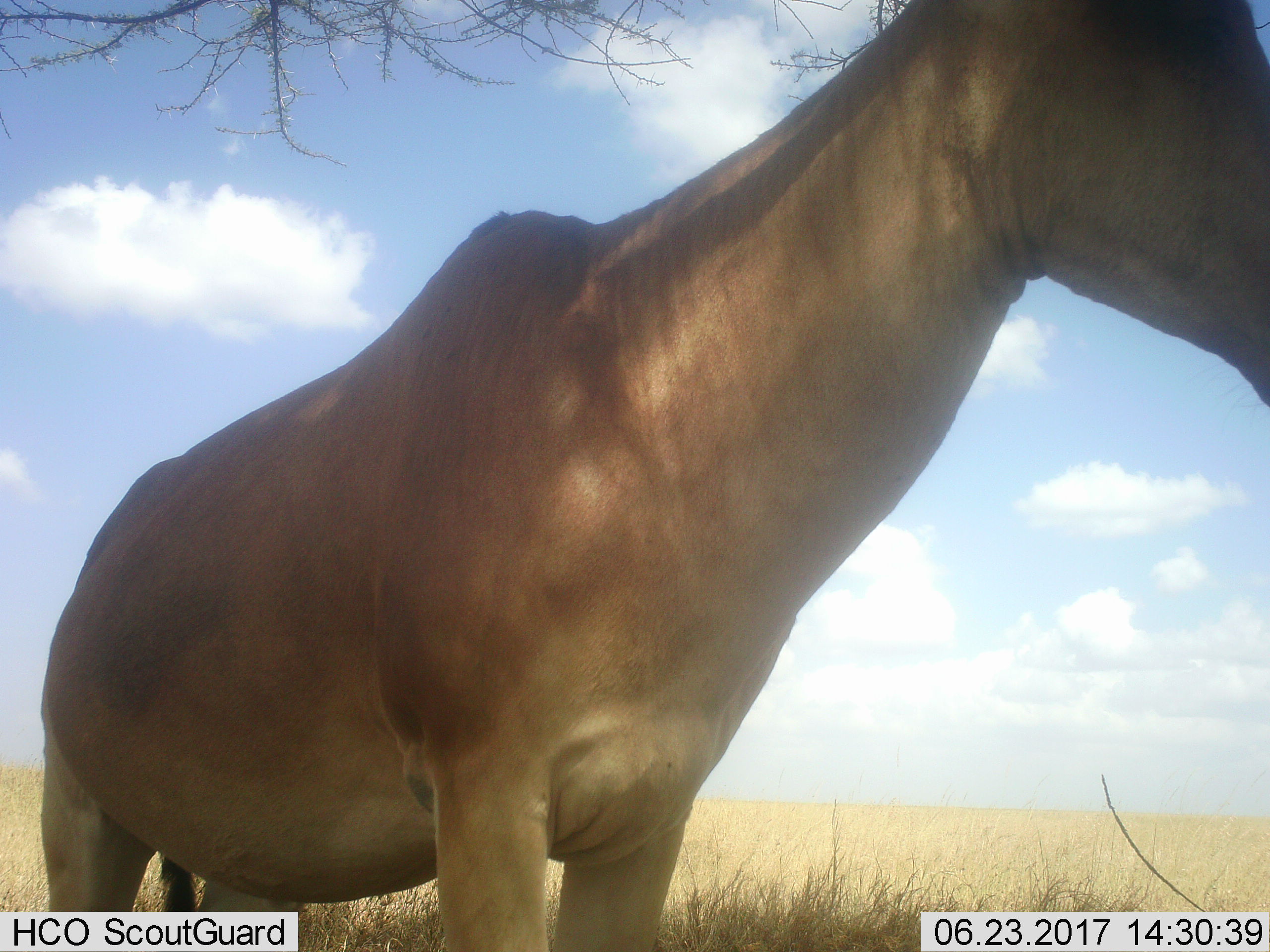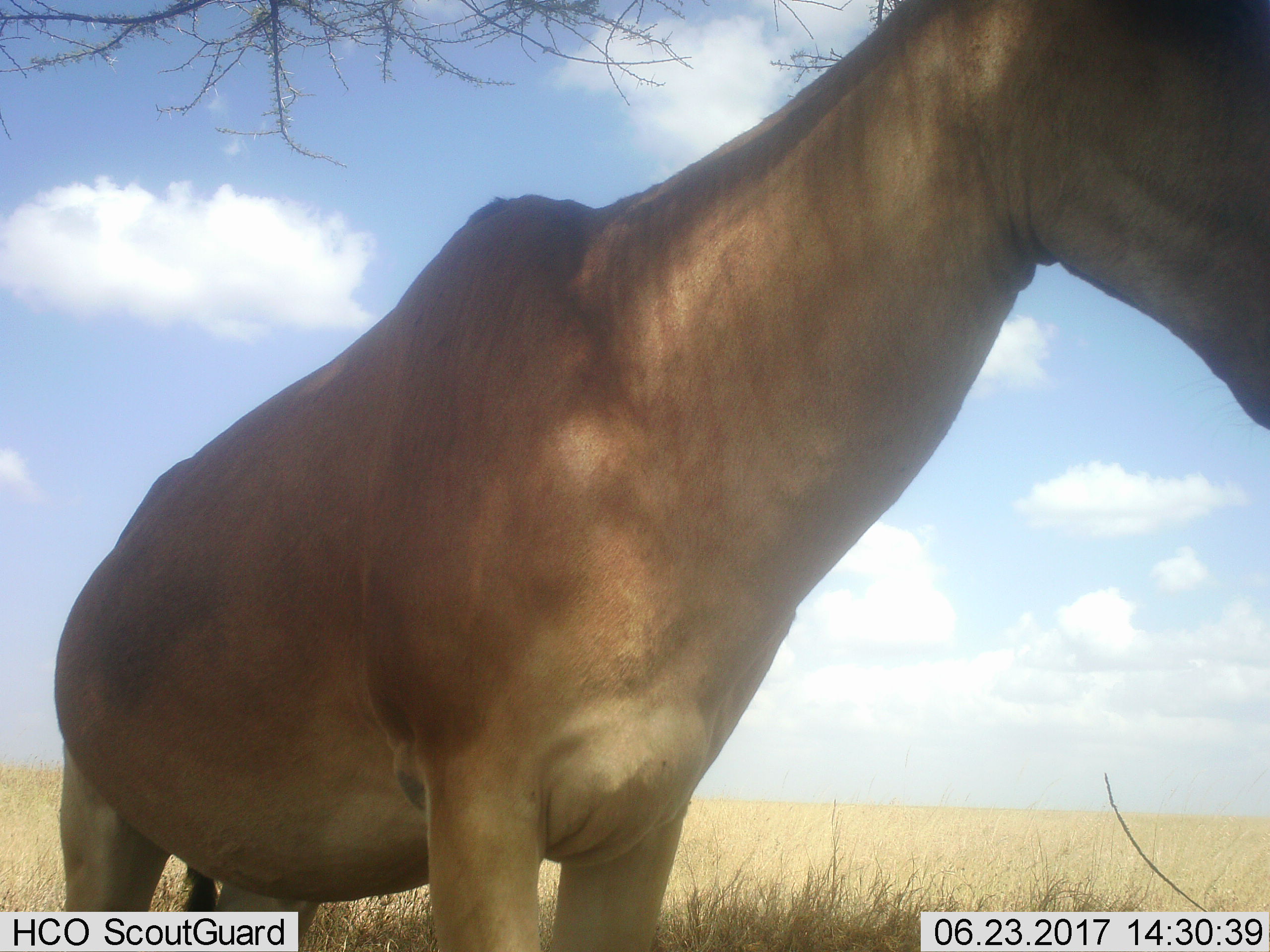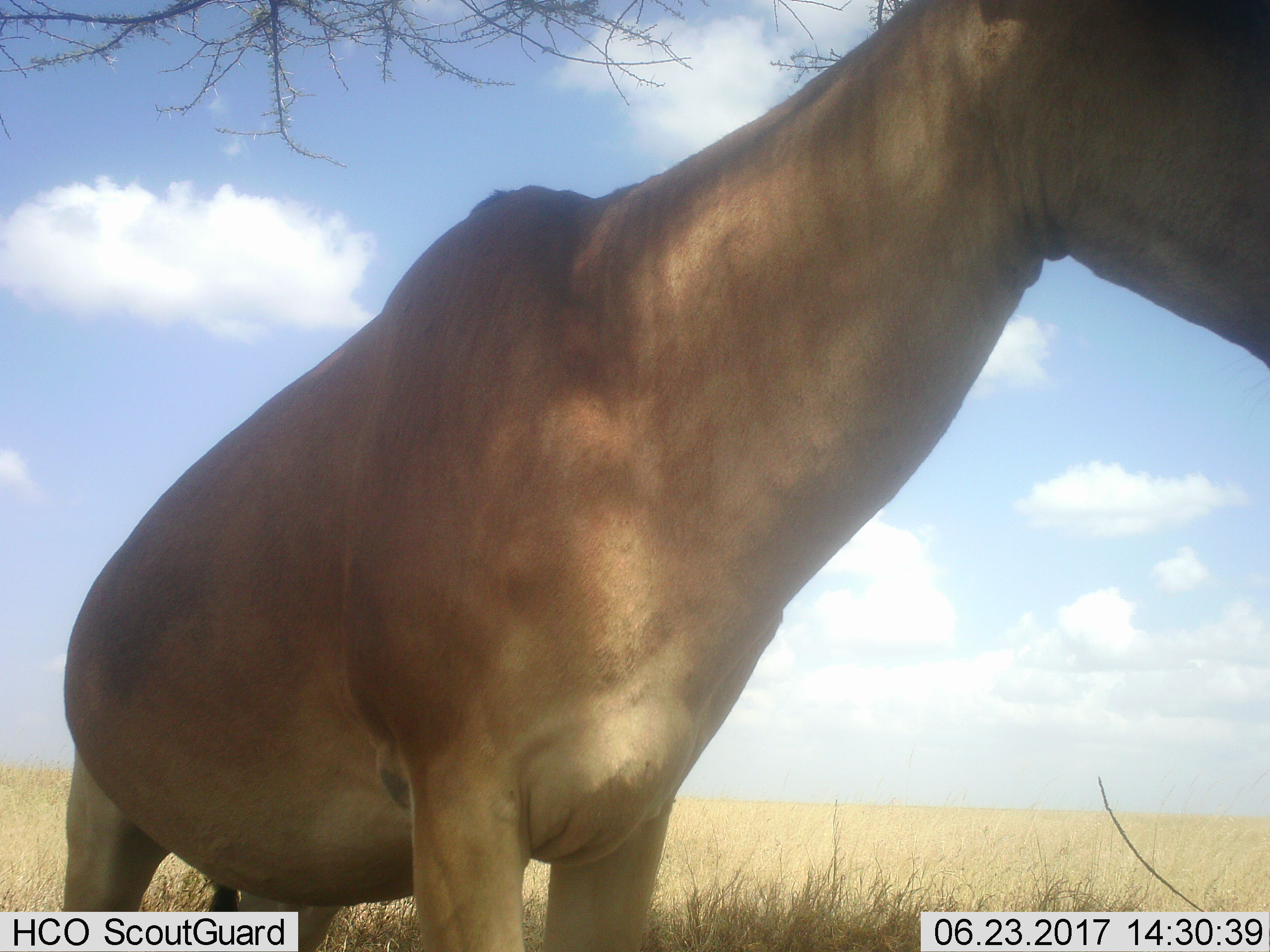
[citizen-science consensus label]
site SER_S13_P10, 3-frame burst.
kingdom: Animalia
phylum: Chordata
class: Mammalia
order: Artiodactyla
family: Bovidae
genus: Alcelaphus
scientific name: Alcelaphus buselaphus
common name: hartebeest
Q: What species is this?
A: Hartebeest (Alcelaphus buselaphus).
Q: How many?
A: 1.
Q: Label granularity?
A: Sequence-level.